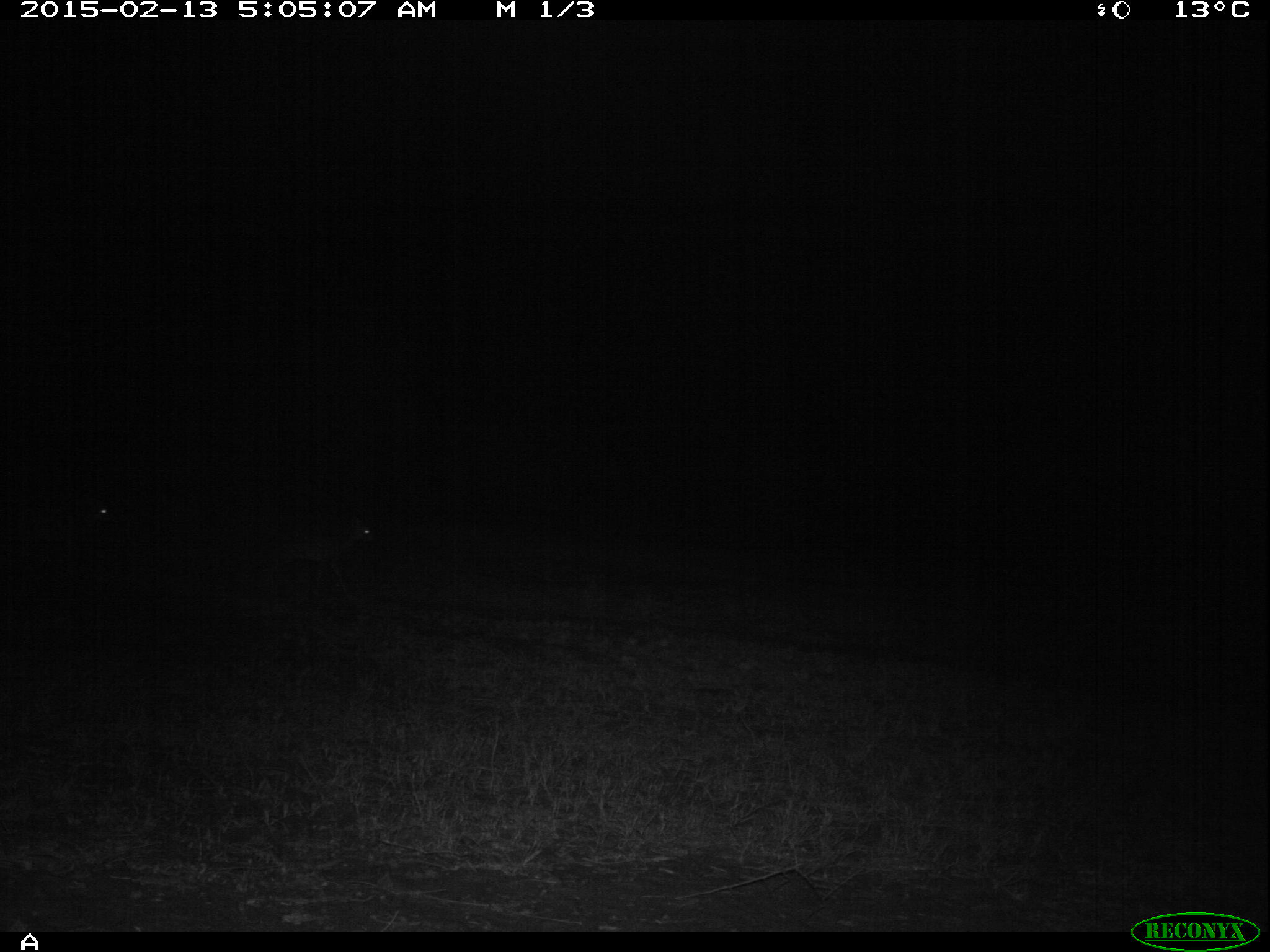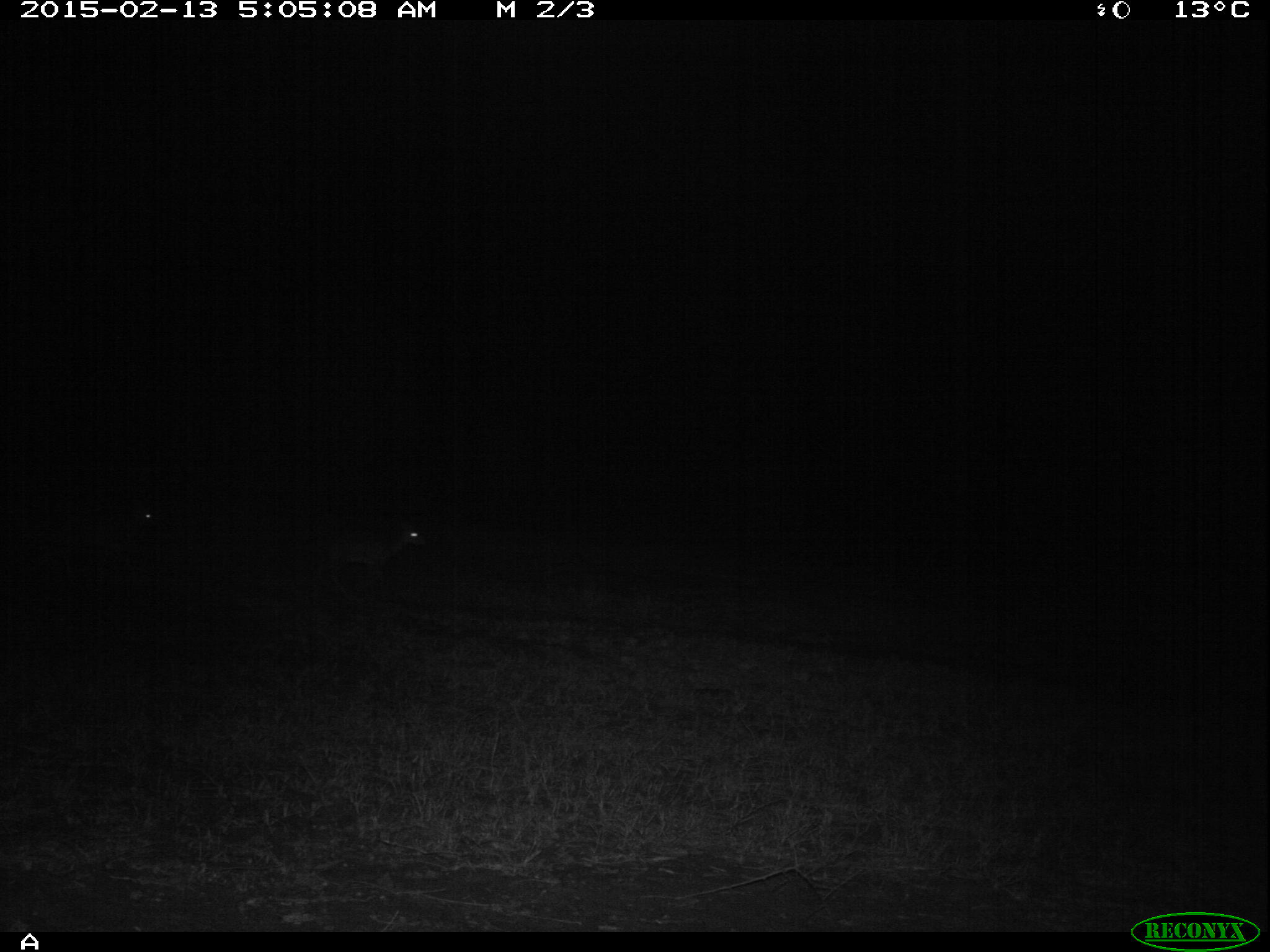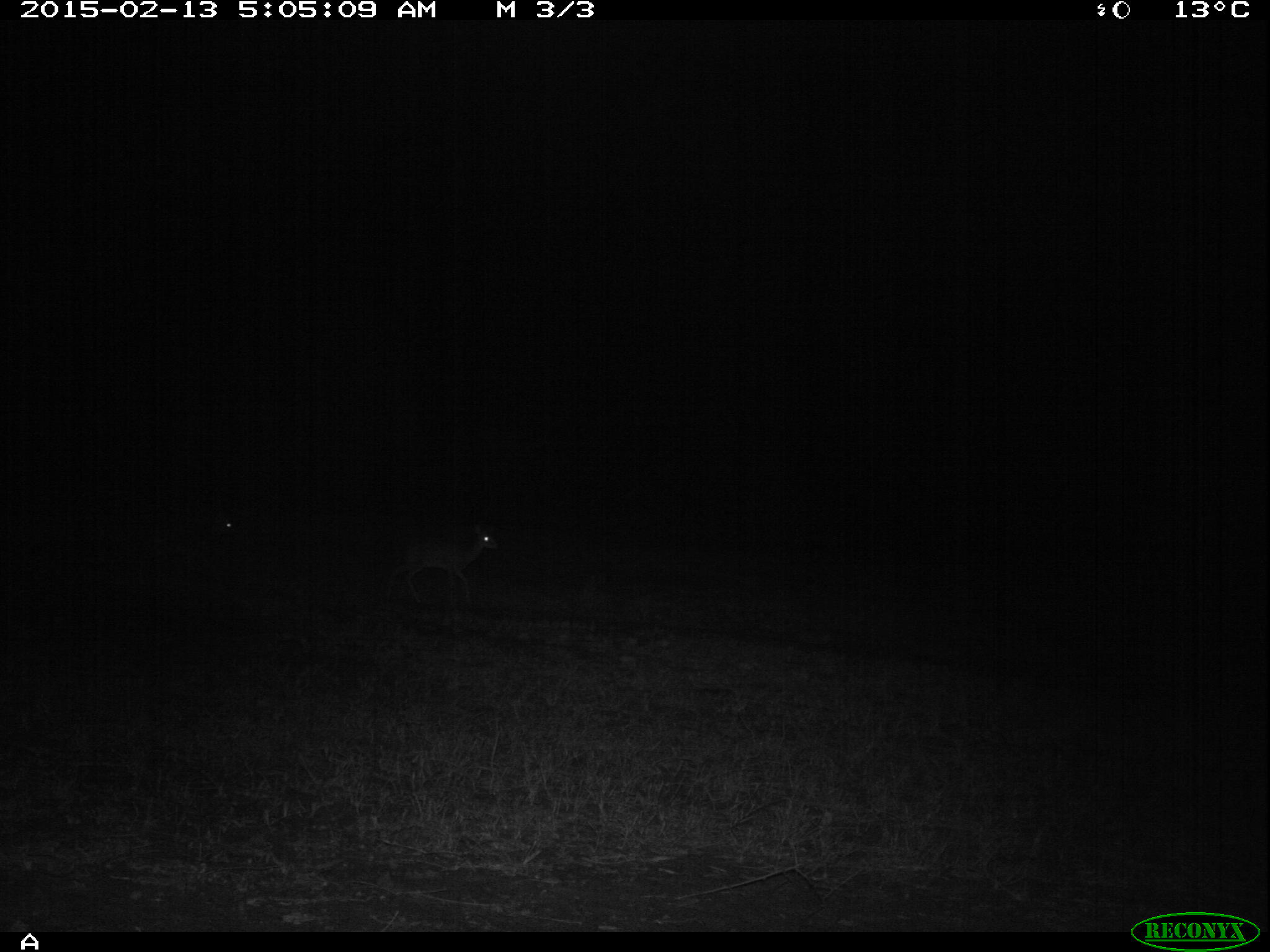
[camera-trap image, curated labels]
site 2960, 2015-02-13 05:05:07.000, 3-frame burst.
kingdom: Animalia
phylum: Chordata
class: Mammalia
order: Artiodactyla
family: Bovidae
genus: Madoqua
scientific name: Madoqua guentheri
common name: günther's dik-dik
Madoqua guentheri (günther's dik-dik), count 2.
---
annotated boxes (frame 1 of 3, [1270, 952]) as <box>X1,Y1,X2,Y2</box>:
madoqua guentheri: <box>245,517,375,606</box>; <box>0,494,118,578</box>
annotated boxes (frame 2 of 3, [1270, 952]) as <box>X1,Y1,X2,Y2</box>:
madoqua guentheri: <box>39,494,169,594</box>; <box>309,523,426,602</box>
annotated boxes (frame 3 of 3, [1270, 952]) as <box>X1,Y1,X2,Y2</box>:
madoqua guentheri: <box>383,523,501,612</box>; <box>140,504,238,581</box>